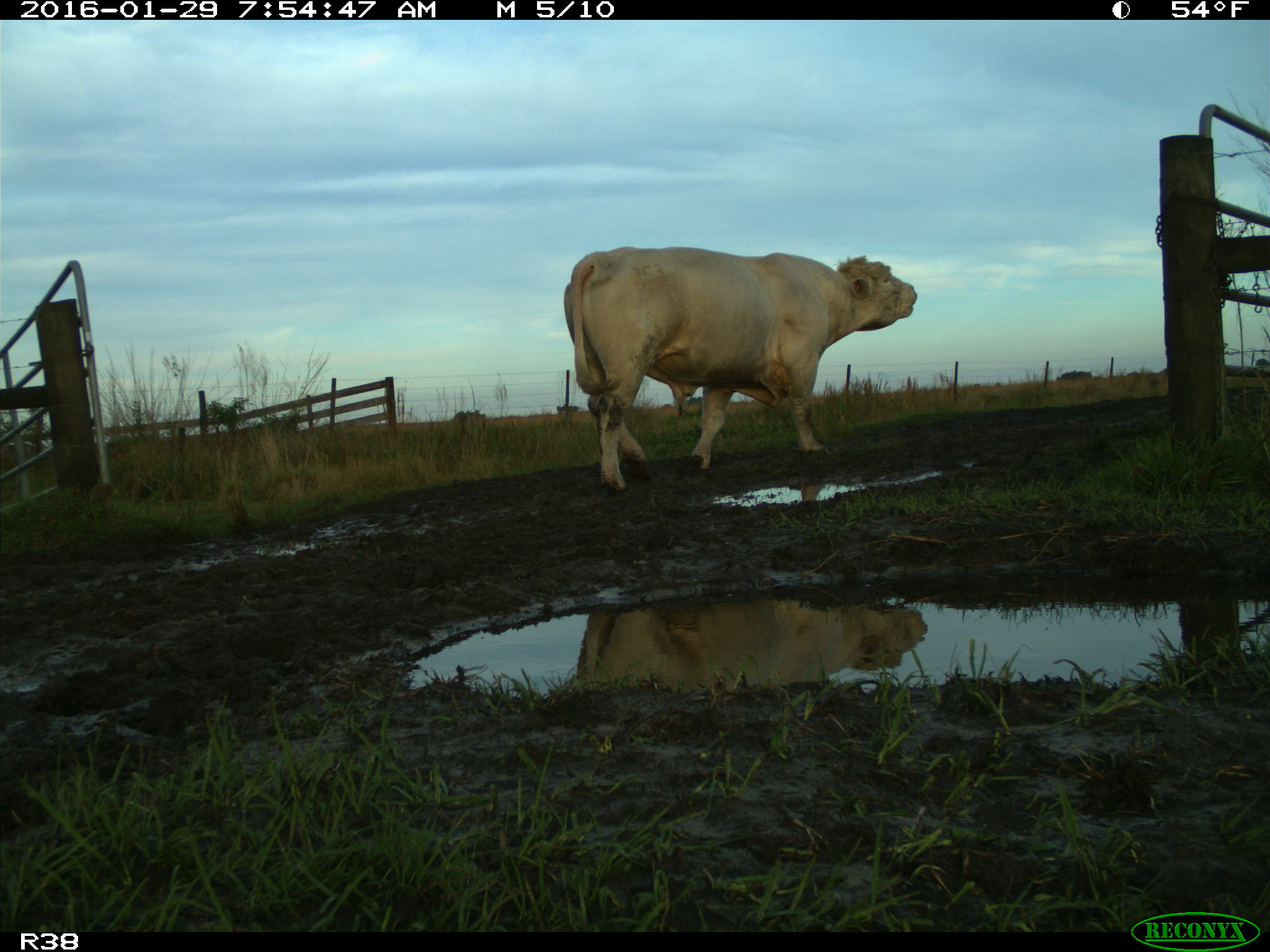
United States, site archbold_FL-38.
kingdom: Animalia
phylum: Chordata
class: Mammalia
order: Artiodactyla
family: Bovidae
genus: Bos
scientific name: Bos taurus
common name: domestic cow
Bos taurus (domestic cow).